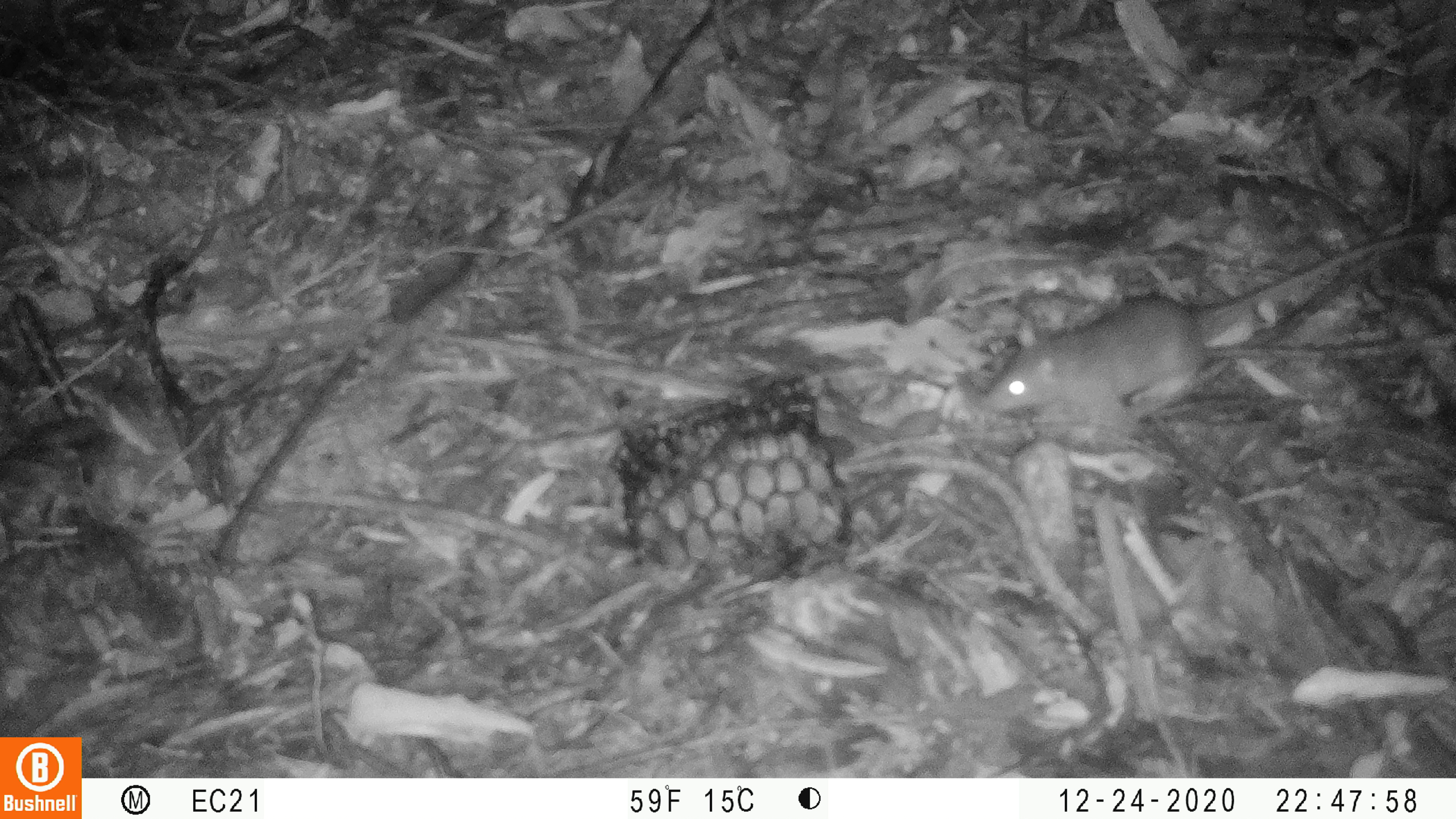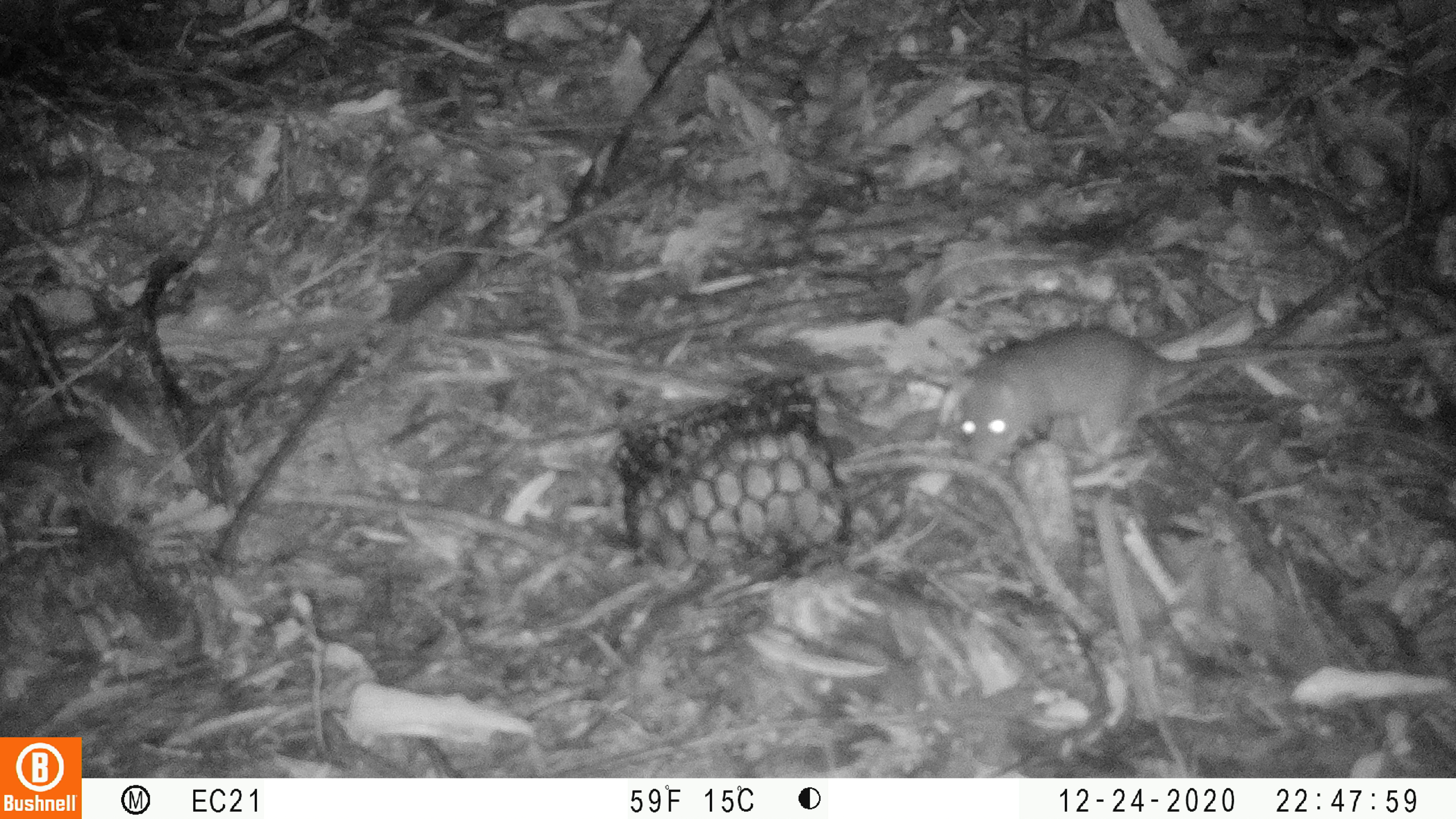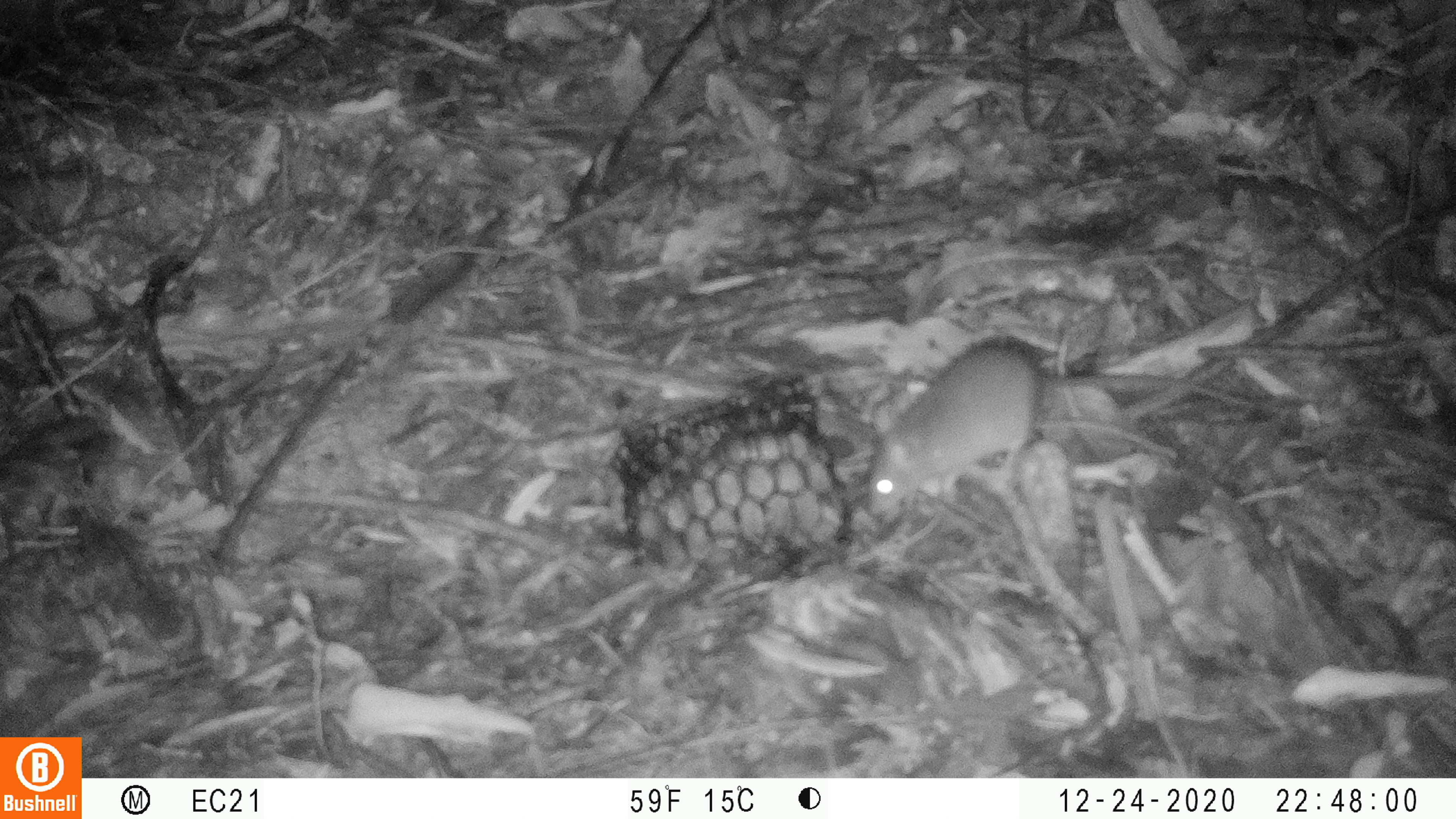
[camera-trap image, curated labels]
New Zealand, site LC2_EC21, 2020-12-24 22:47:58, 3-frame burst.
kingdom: Animalia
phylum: Chordata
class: Mammalia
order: Rodentia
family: Muridae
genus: Rattus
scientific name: Rattus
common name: rat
Rat (Rattus).